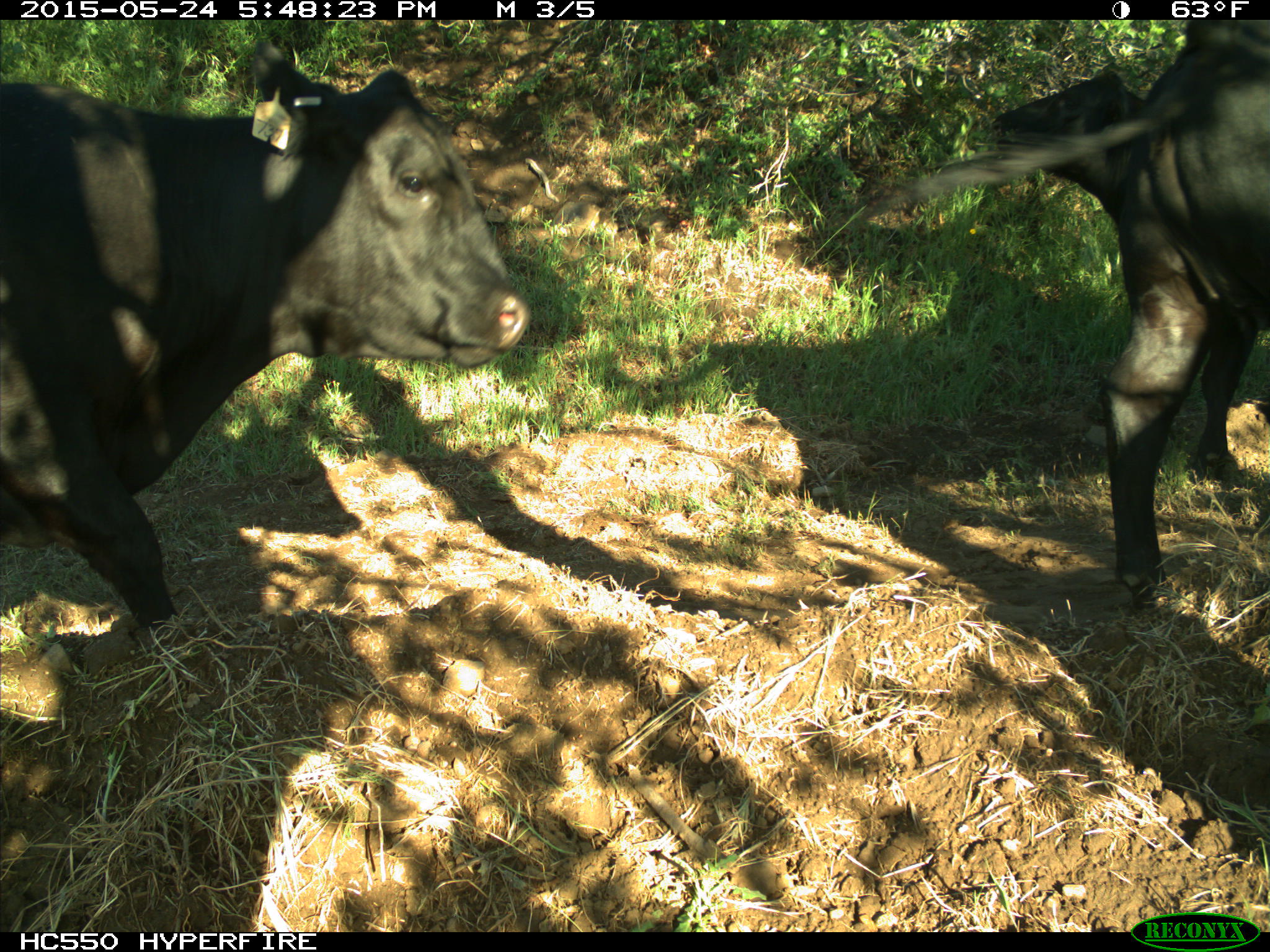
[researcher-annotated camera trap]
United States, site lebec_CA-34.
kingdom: Animalia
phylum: Chordata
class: Mammalia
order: Artiodactyla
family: Bovidae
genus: Bos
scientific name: Bos taurus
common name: domestic cow